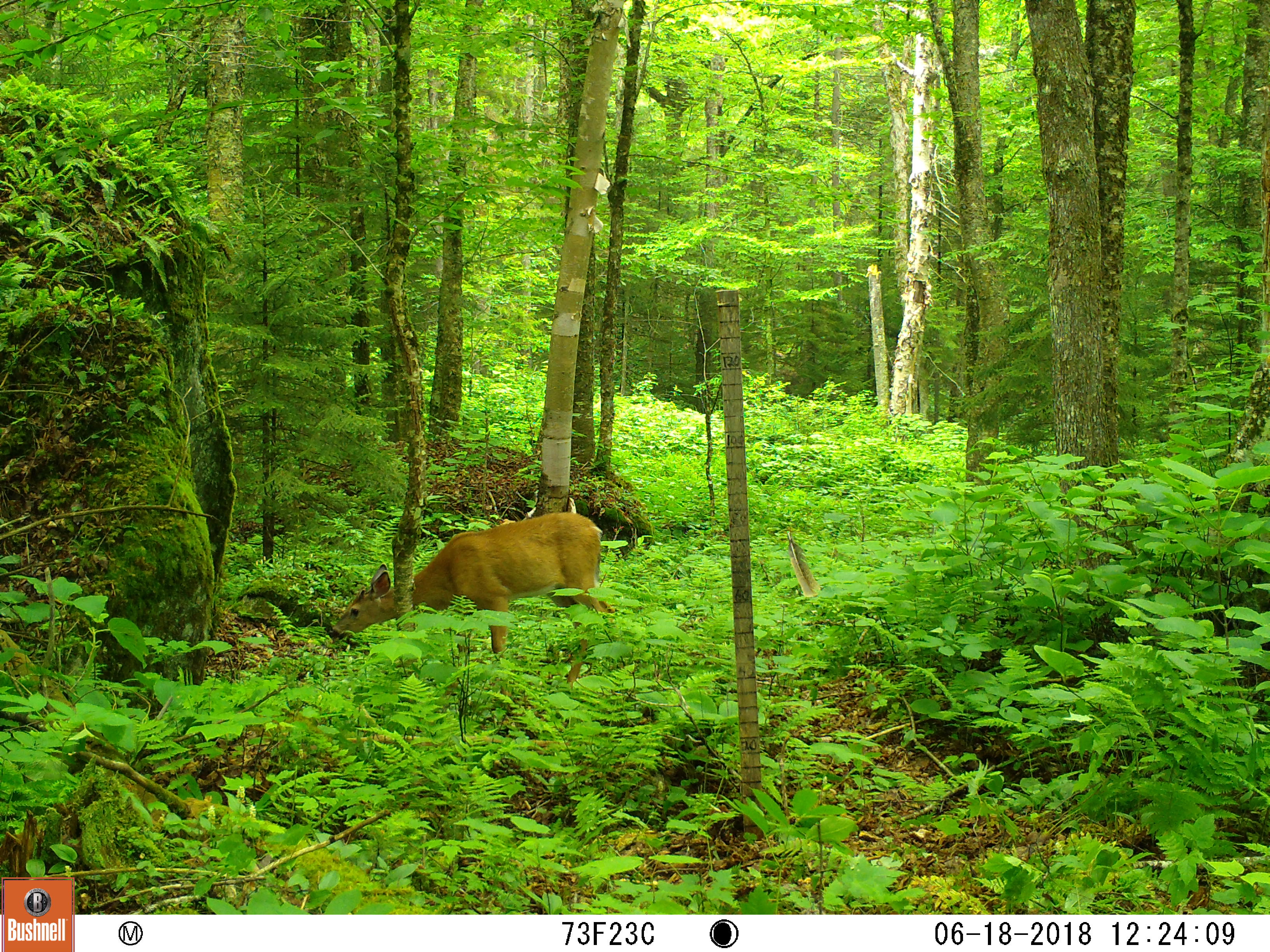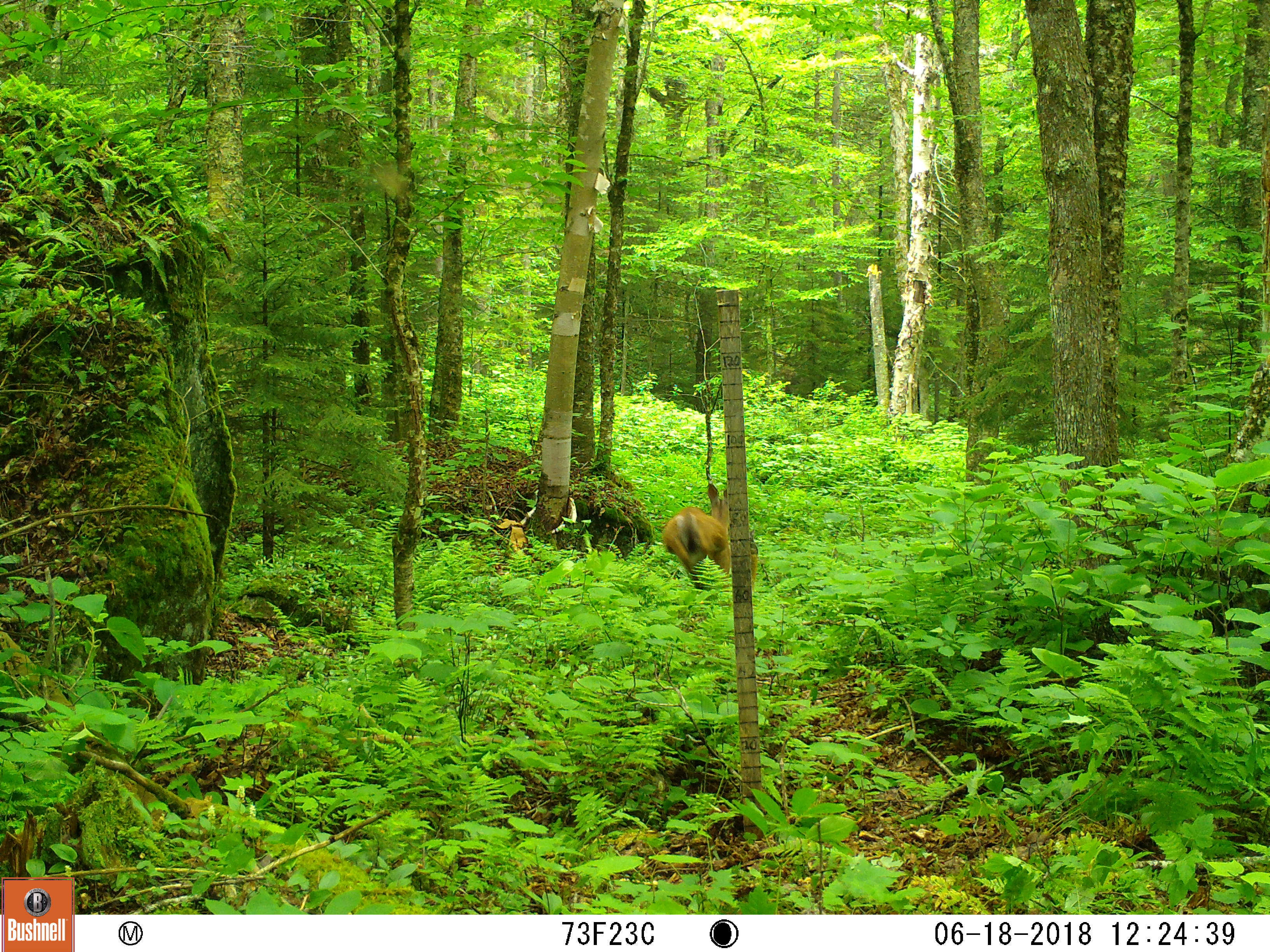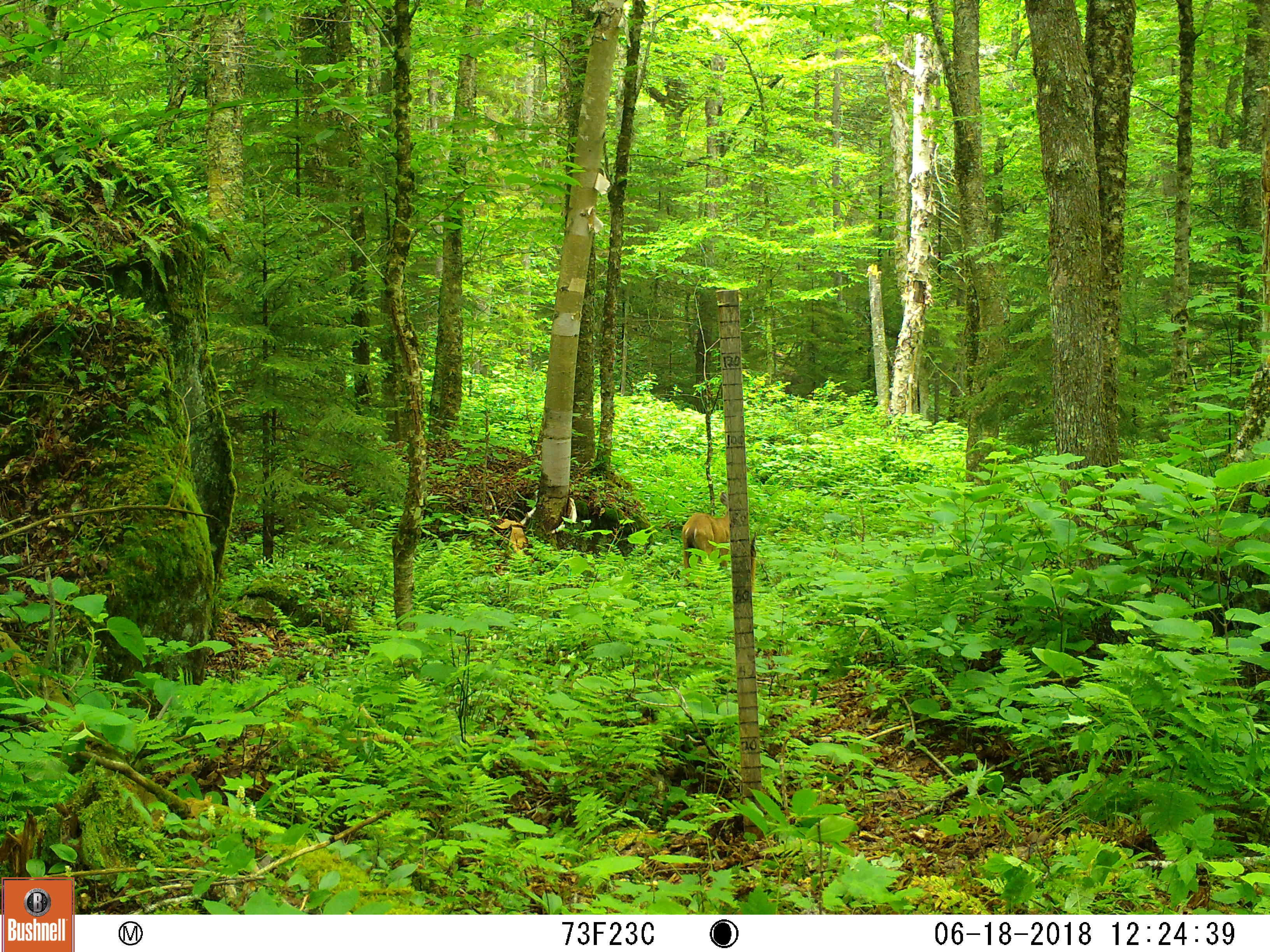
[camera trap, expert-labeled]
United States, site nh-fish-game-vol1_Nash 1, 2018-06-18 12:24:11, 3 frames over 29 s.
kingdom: Animalia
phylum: Chordata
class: Mammalia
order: Artiodactyla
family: Cervidae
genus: Odocoileus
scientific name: Odocoileus virginianus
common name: white-tailed deer